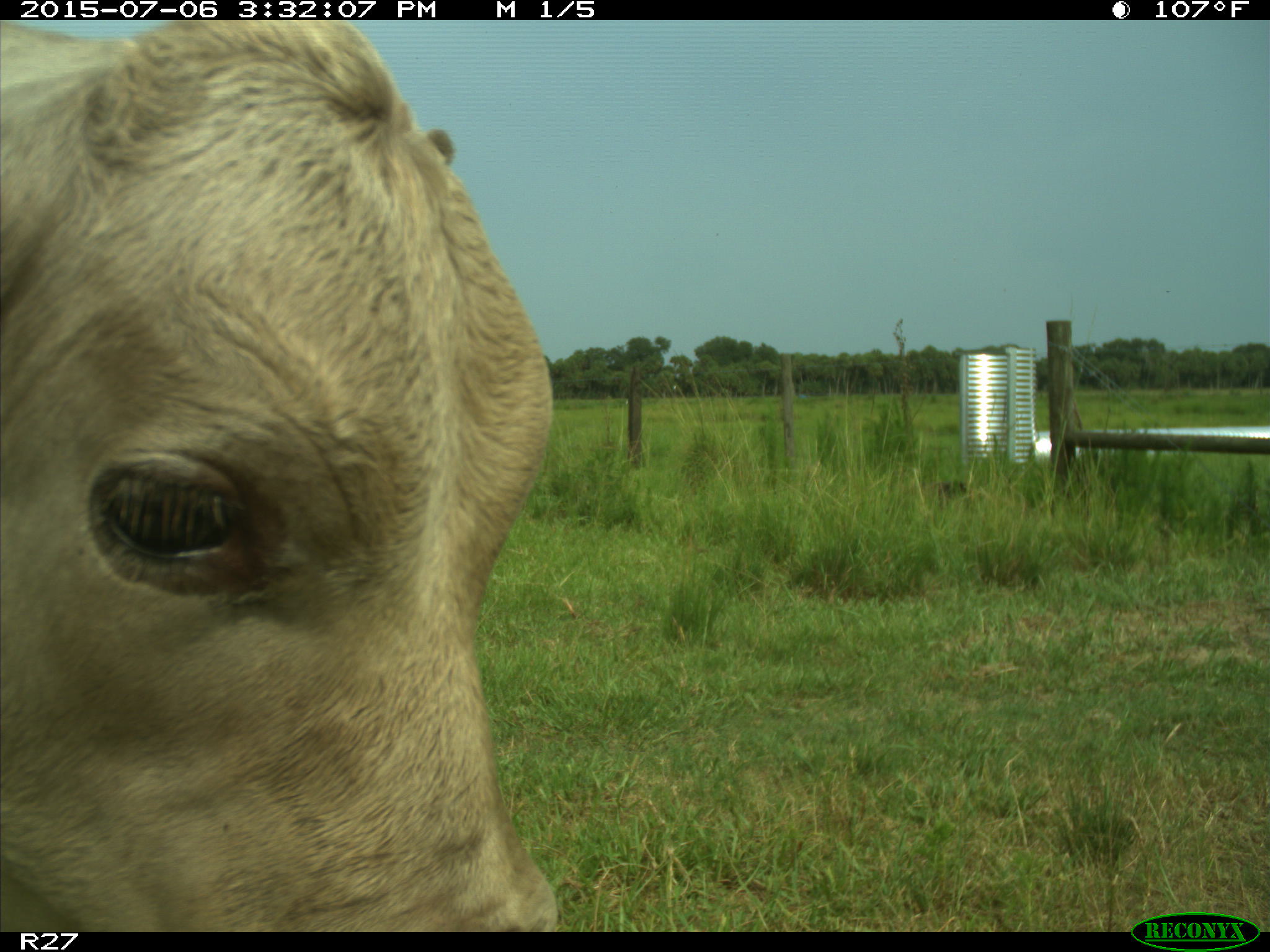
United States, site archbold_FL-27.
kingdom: Animalia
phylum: Chordata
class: Mammalia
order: Artiodactyla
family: Bovidae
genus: Bos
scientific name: Bos taurus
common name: domestic cow